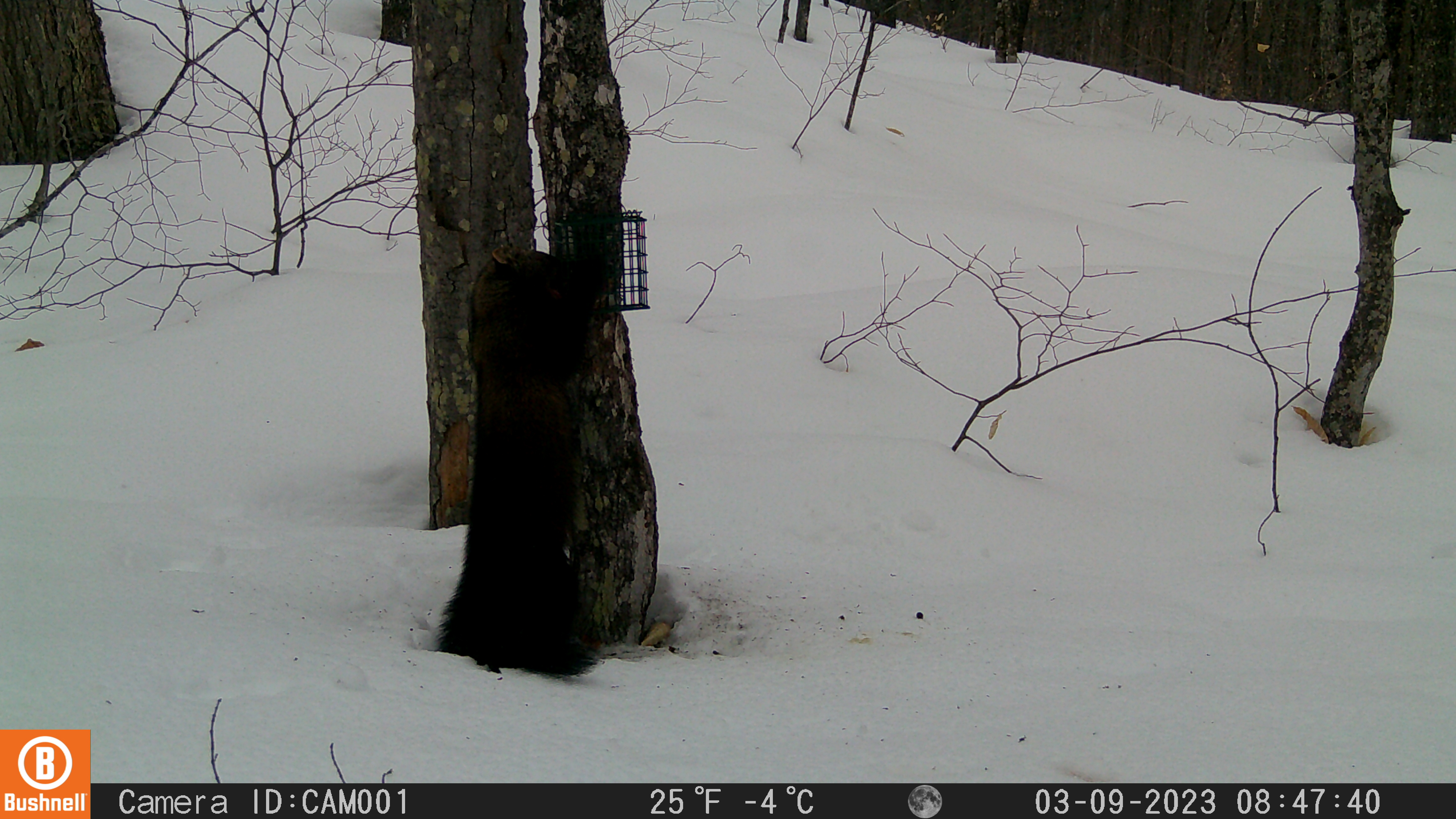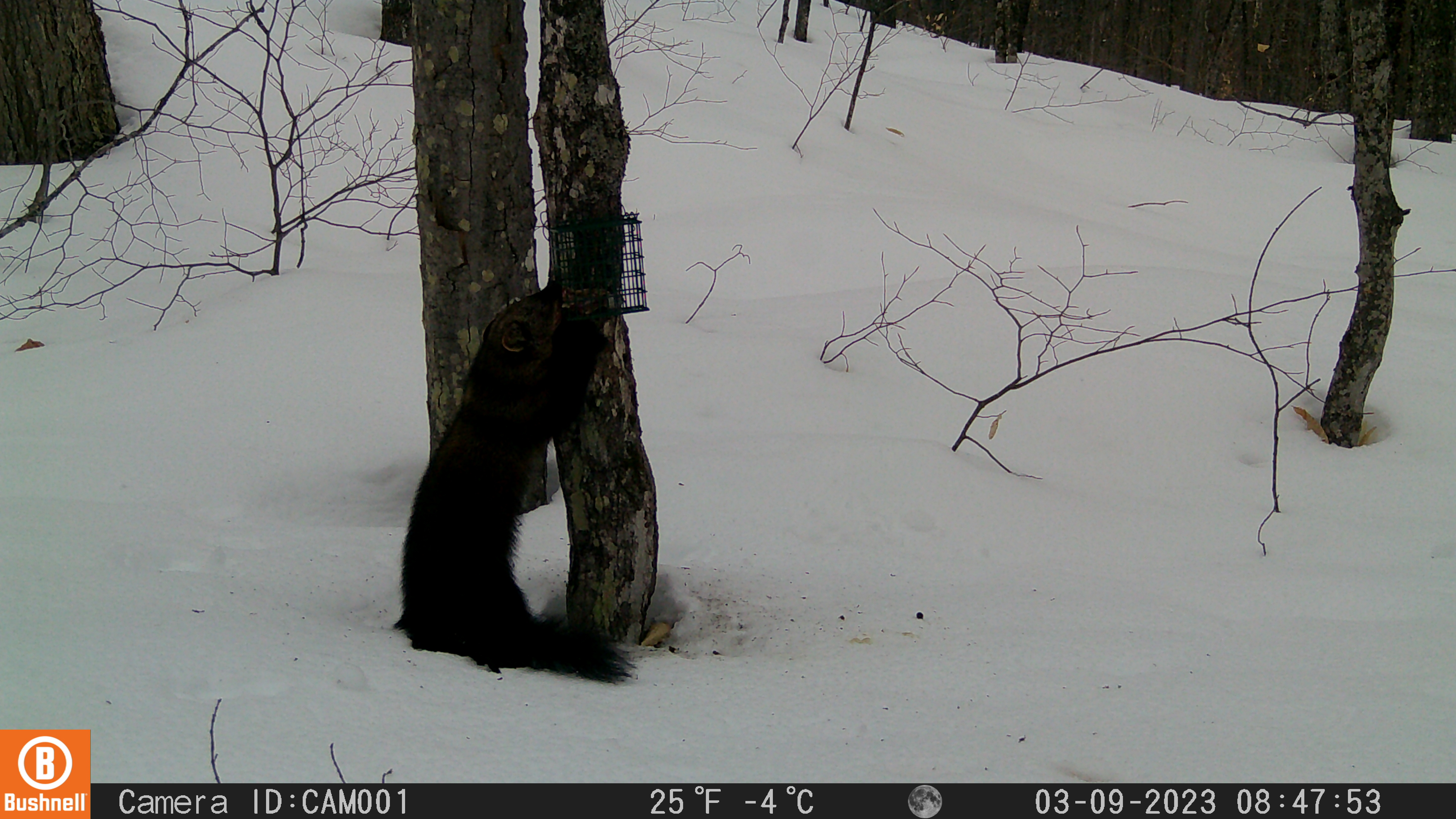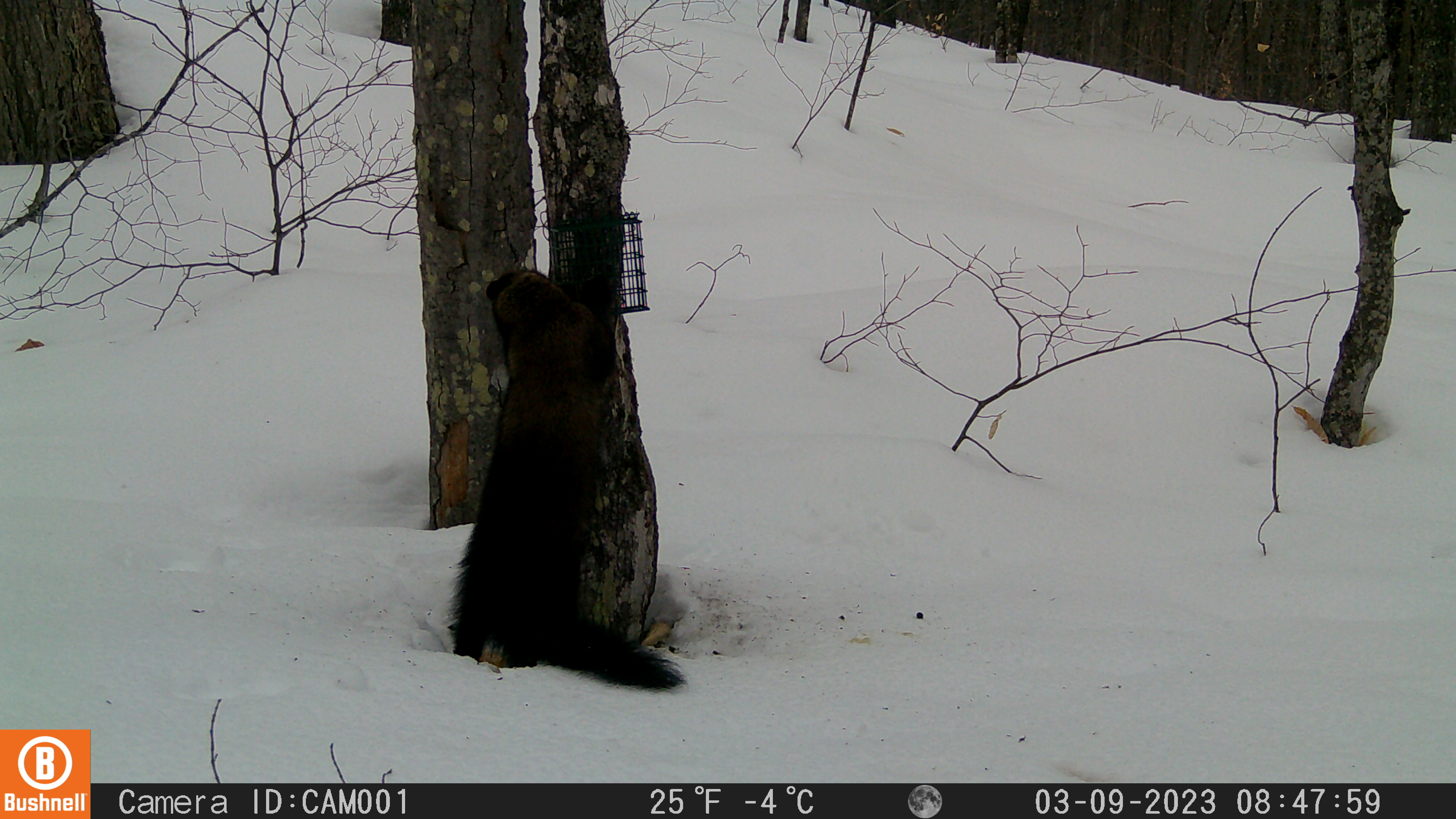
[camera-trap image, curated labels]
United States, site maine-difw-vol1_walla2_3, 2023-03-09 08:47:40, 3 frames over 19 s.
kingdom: Animalia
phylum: Chordata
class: Mammalia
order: Carnivora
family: Mustelidae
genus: Pekania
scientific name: Pekania pennanti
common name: fisher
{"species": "fisher (Pekania pennanti)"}